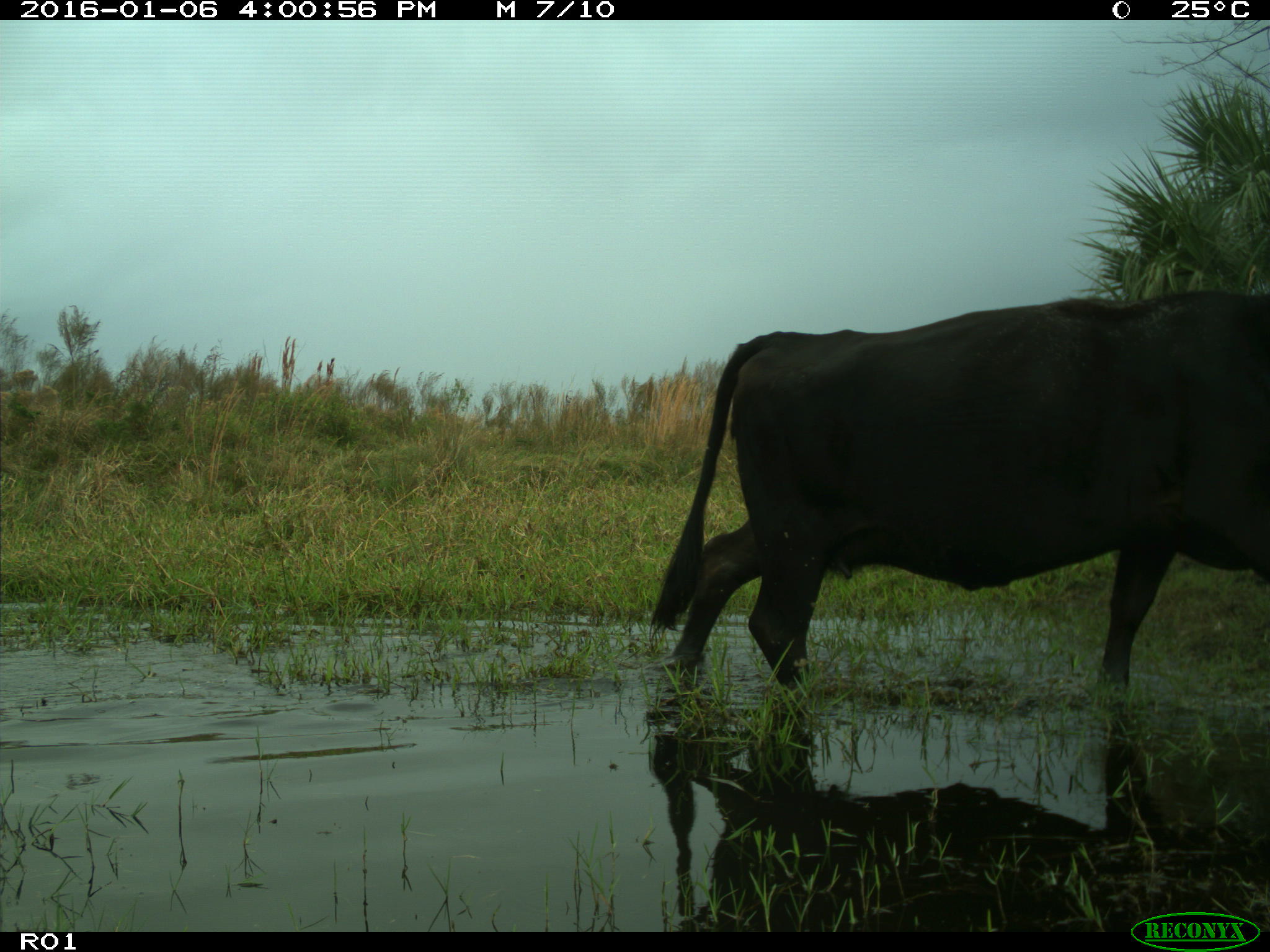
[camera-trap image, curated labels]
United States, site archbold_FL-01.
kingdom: Animalia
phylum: Chordata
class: Mammalia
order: Artiodactyla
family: Bovidae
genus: Bos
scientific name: Bos taurus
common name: domestic cow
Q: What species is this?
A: Bos taurus (domestic cow).